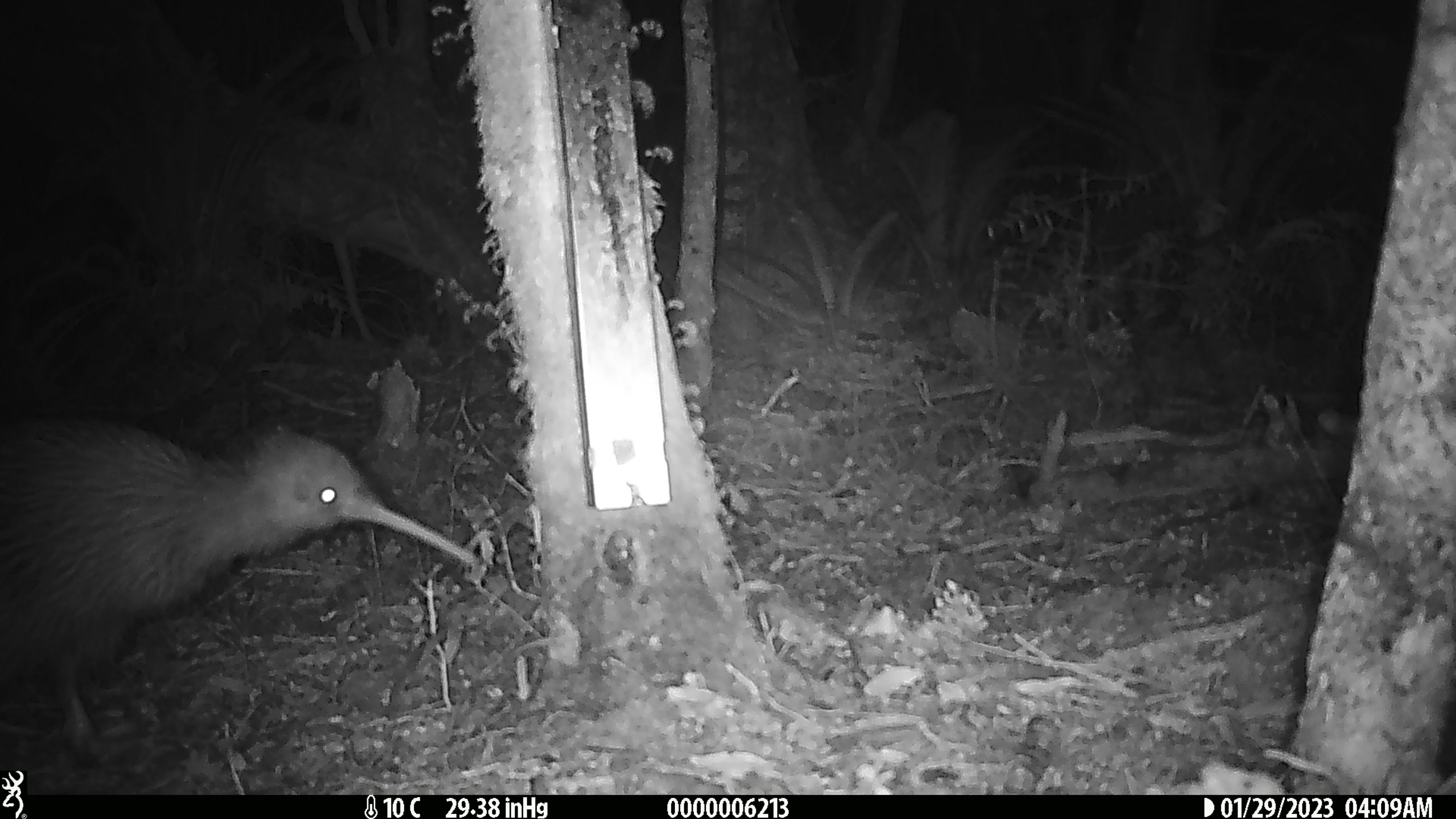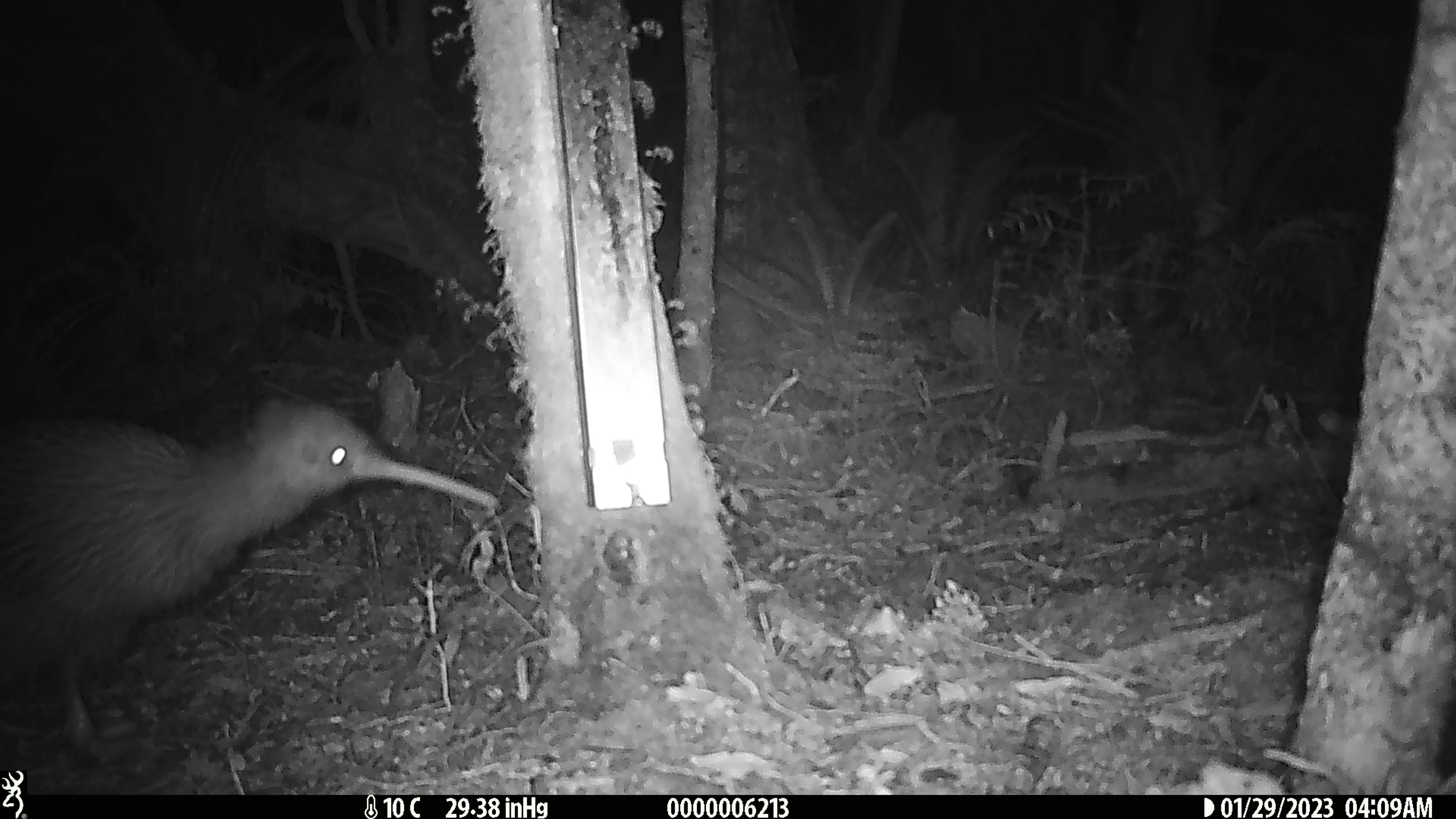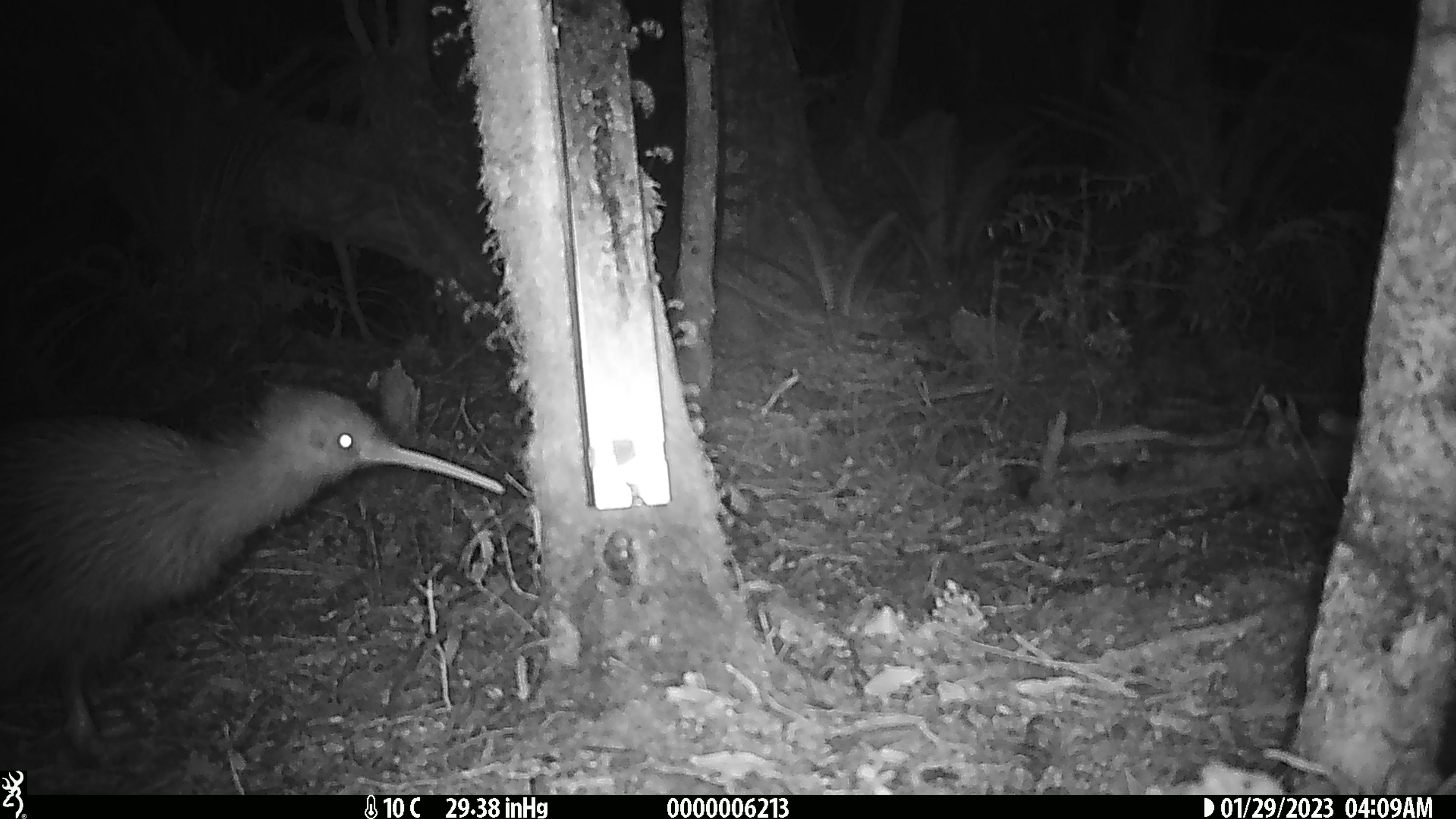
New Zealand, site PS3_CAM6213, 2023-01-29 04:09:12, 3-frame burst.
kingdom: Animalia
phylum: Chordata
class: Aves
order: Apterygiformes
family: Apterygidae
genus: Apteryx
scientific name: Apteryx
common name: kiwi